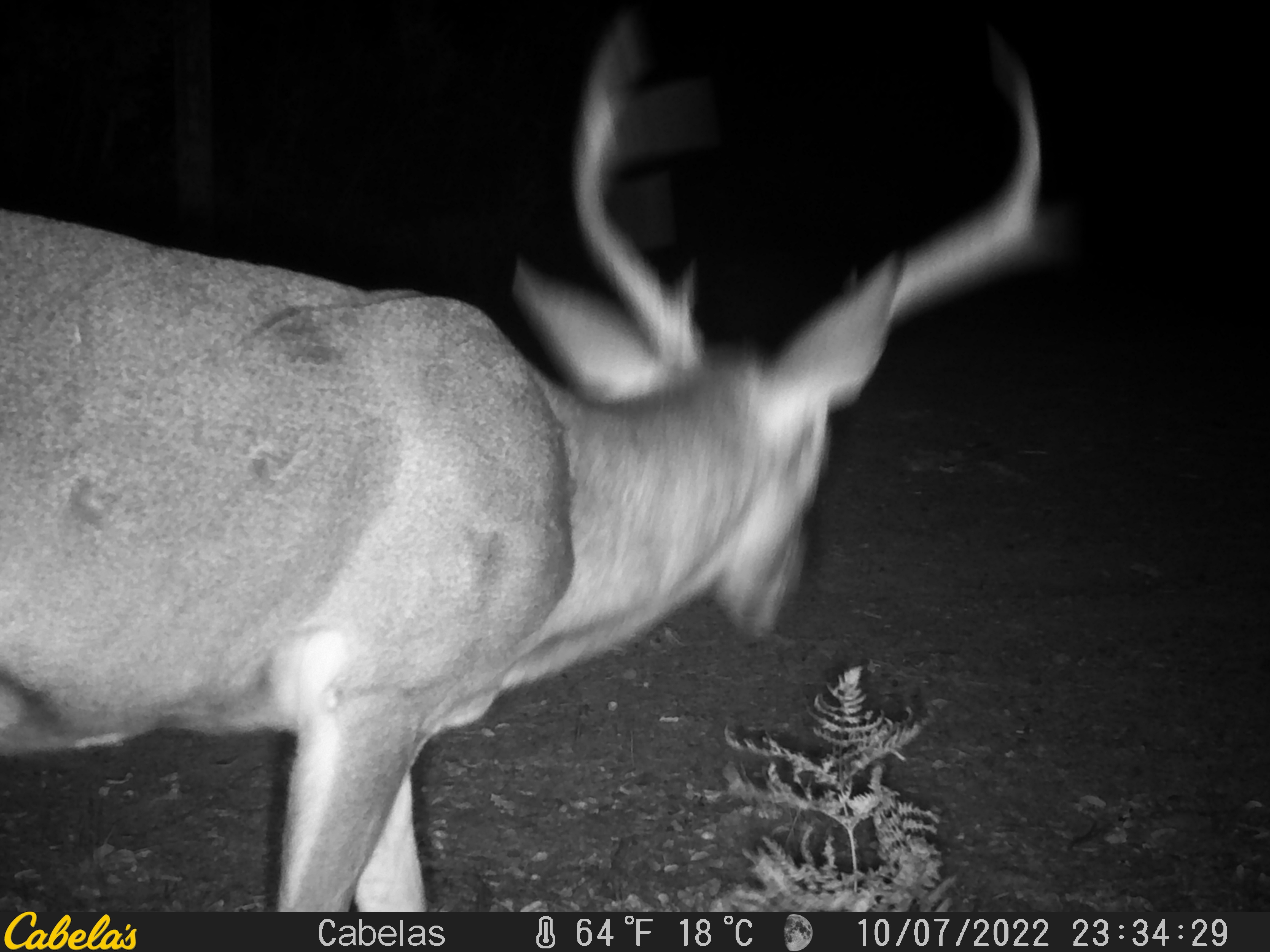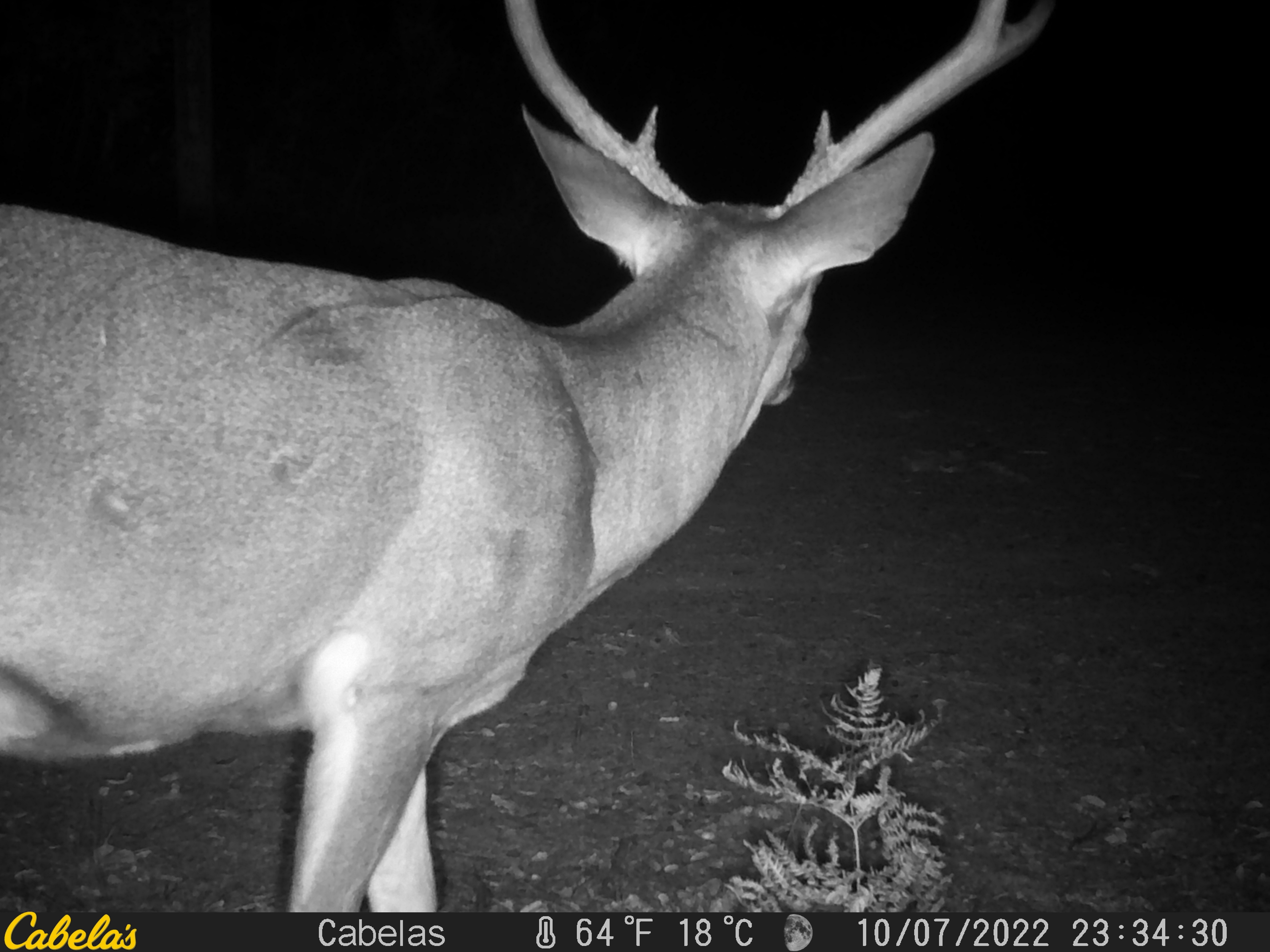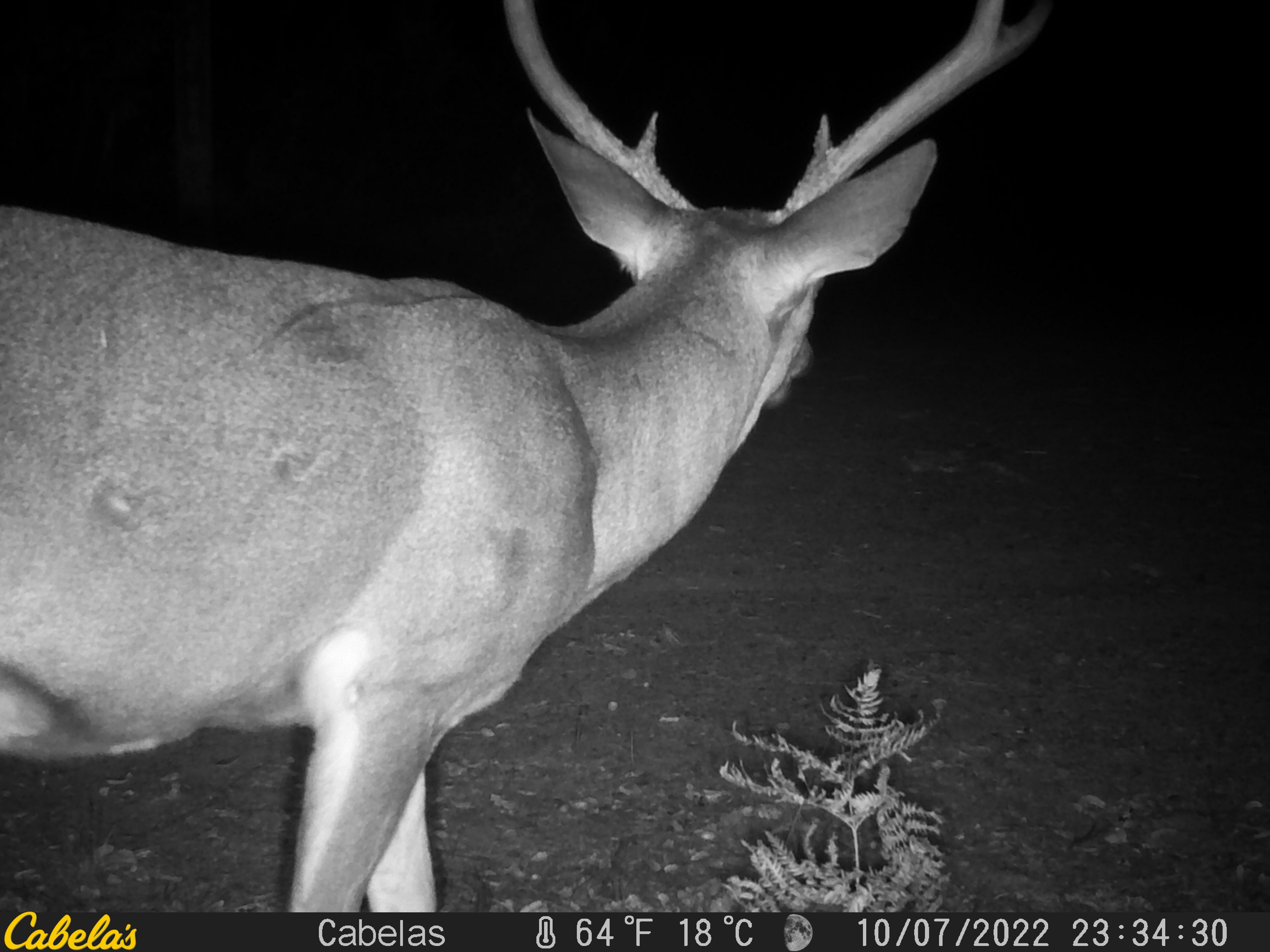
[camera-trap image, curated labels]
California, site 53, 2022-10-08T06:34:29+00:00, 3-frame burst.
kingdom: Animalia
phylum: Chordata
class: Mammalia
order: Artiodactyla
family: Cervidae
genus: Odocoileus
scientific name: Odocoileus hemionus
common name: mule deer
Mule deer (Odocoileus hemionus).